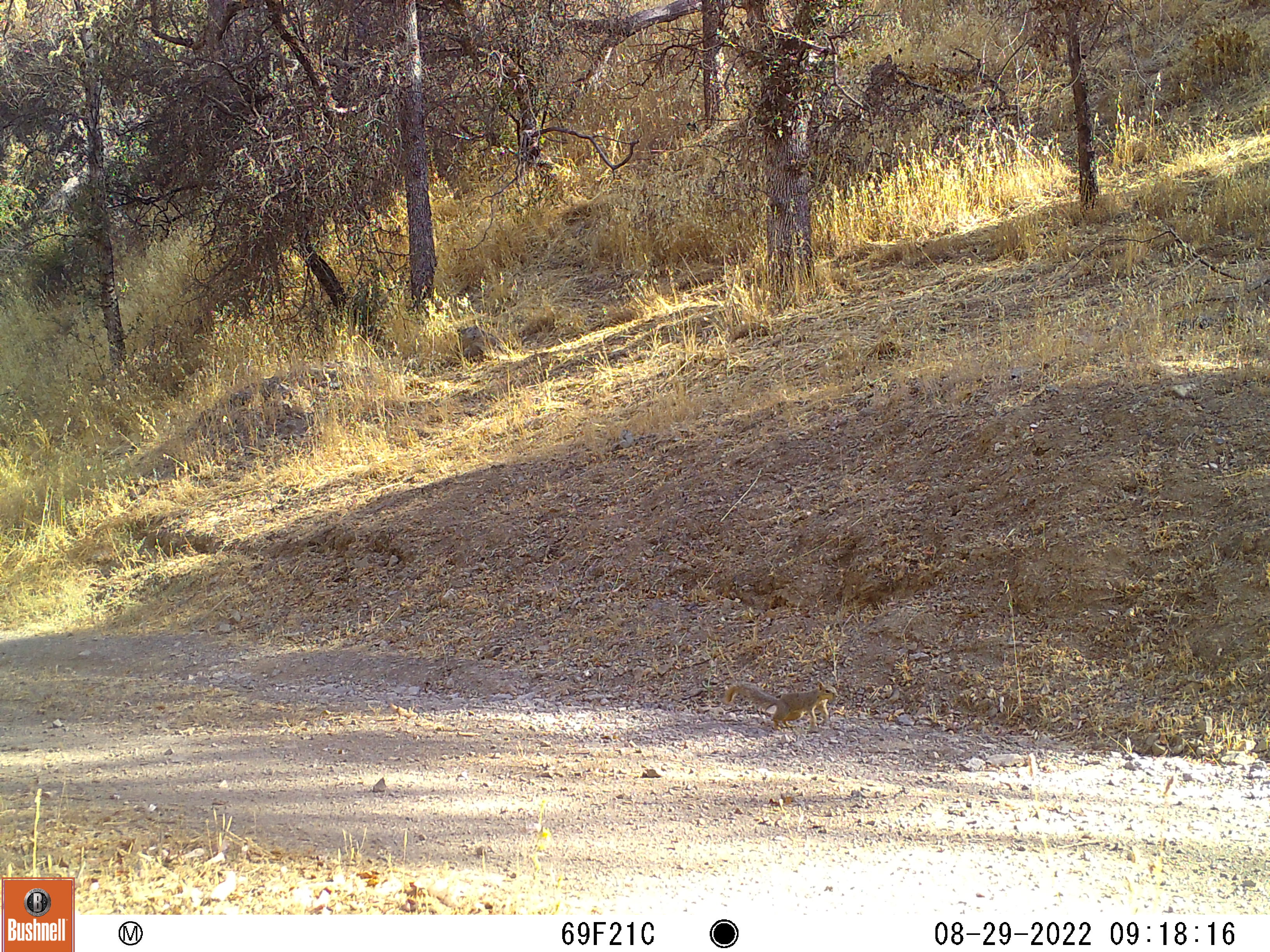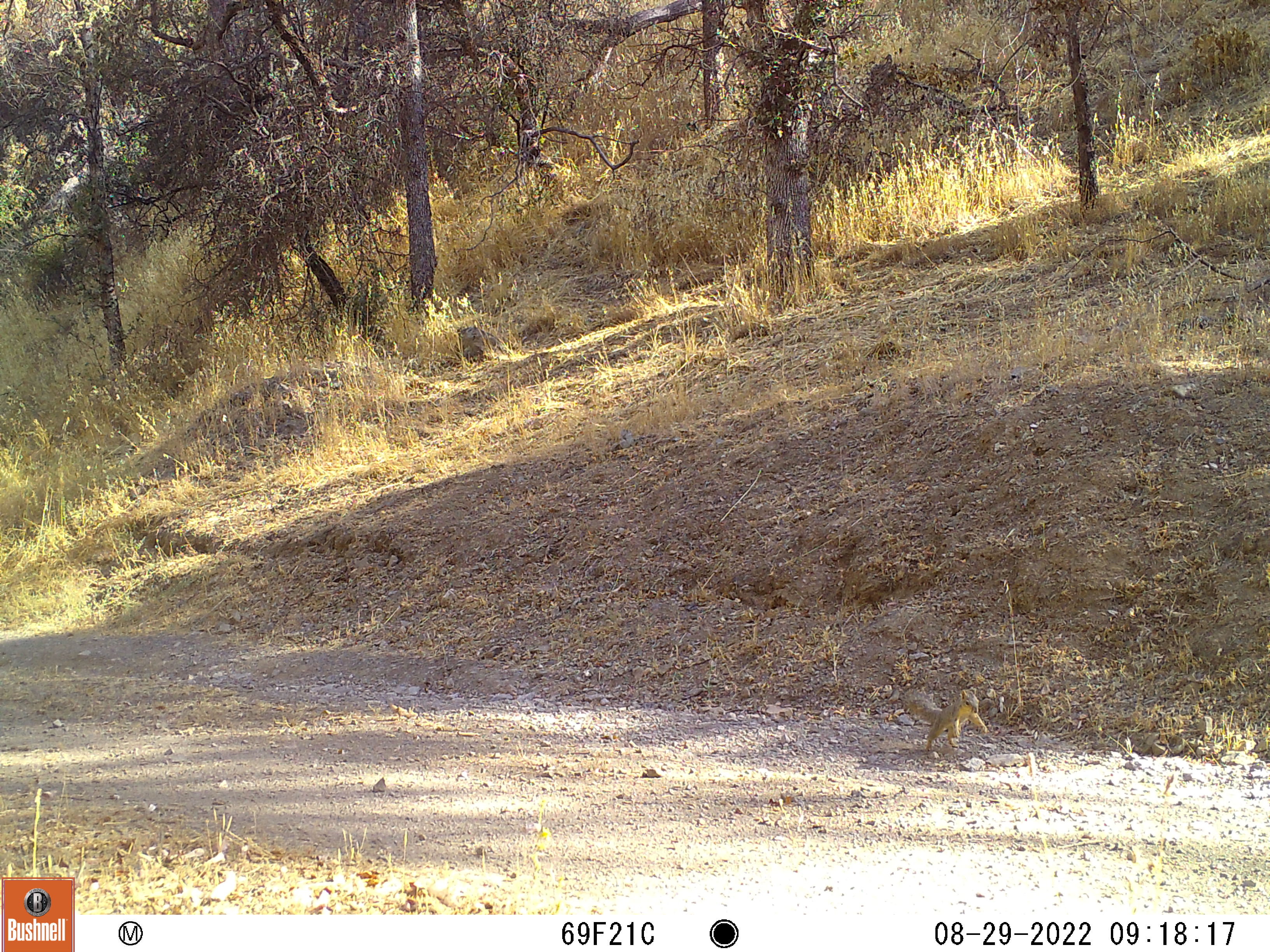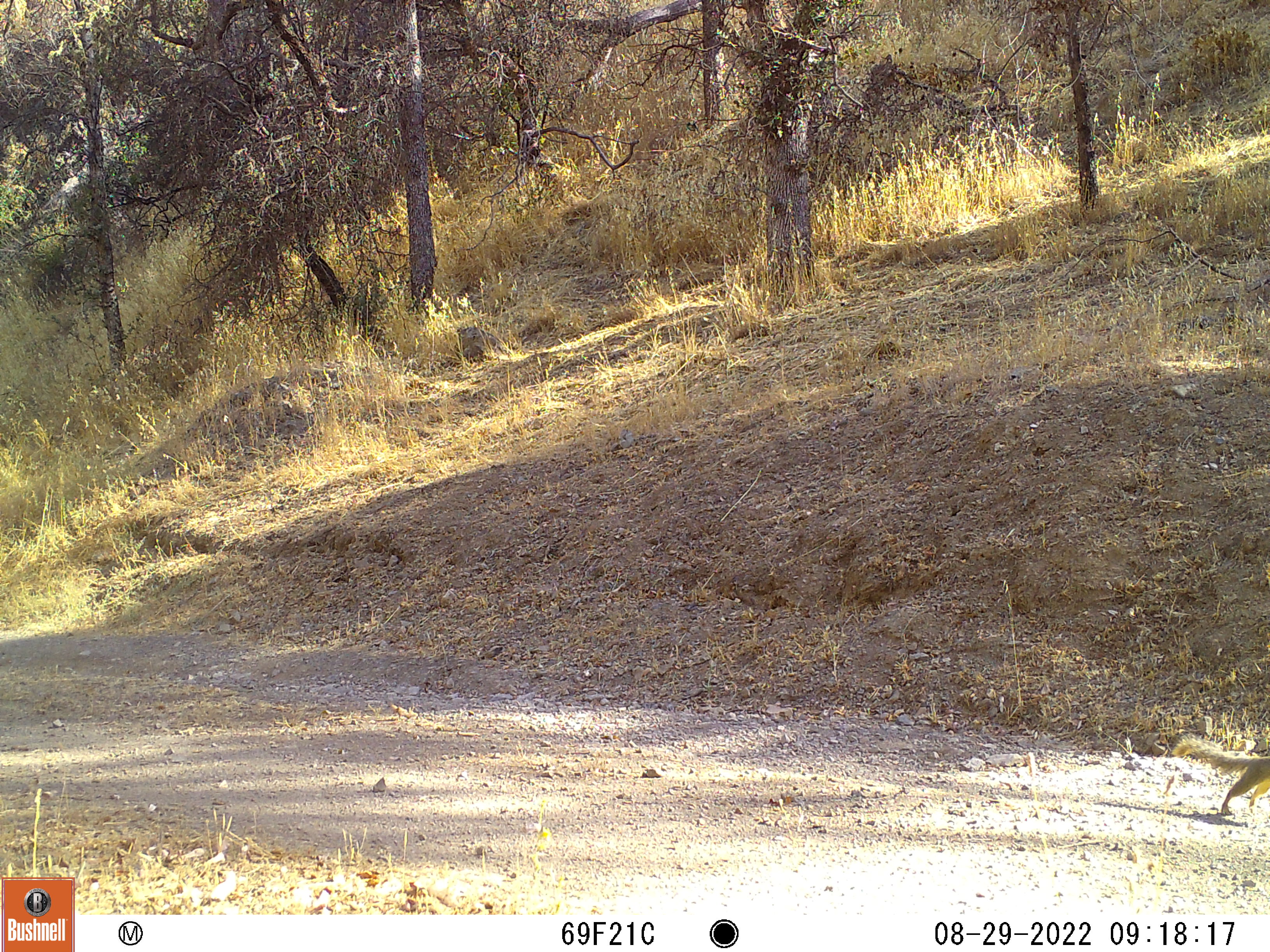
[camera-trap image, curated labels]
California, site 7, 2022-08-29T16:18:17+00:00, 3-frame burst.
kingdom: Animalia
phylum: Chordata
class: Mammalia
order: Rodentia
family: Sciuridae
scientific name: Sciuridae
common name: squirrel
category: unknown squirrel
Unknown squirrel (squirrel) (Sciuridae).